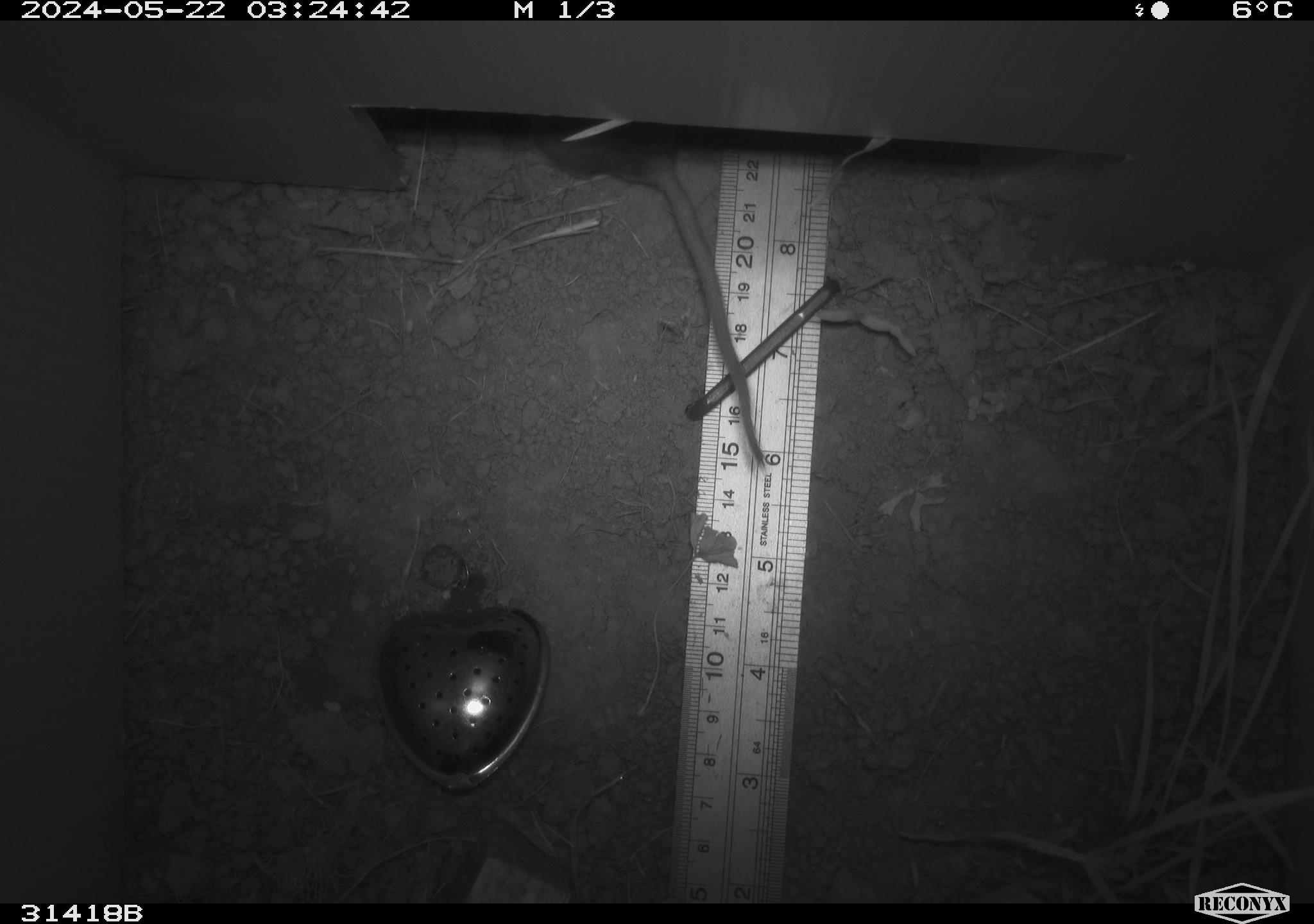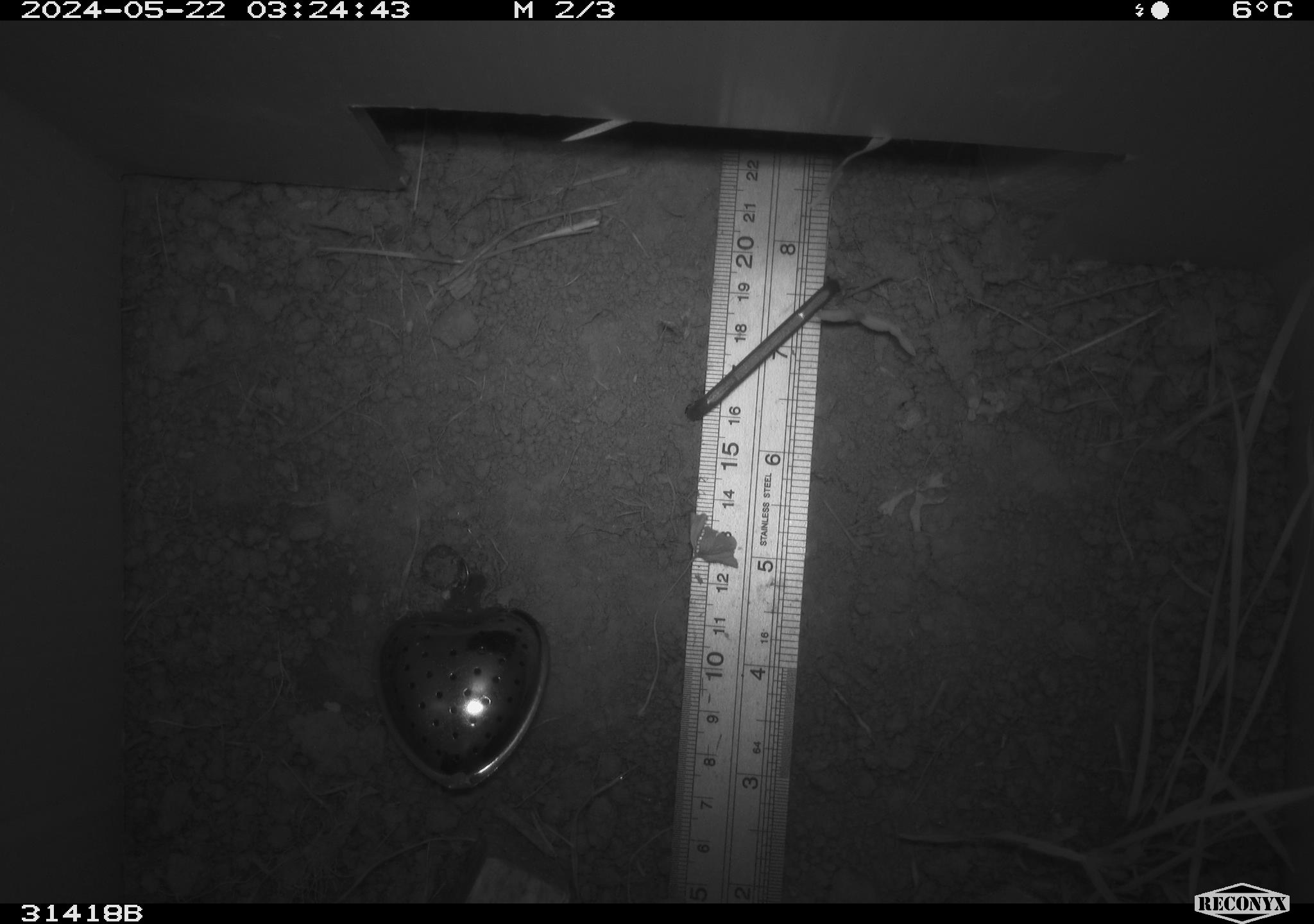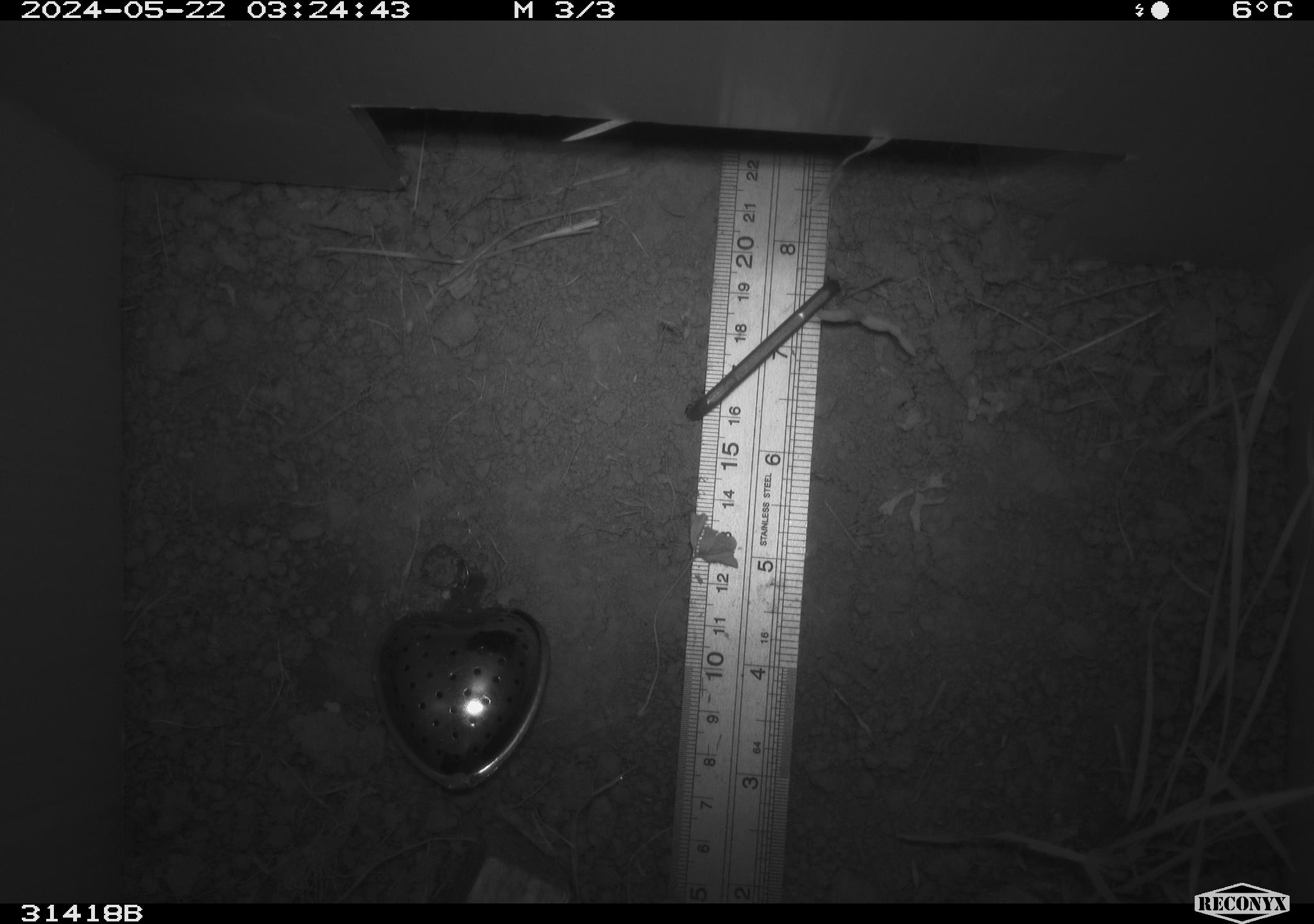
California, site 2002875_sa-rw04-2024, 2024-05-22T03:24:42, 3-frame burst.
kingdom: Animalia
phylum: Chordata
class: Mammalia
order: Rodentia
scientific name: Rodentia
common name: rodent